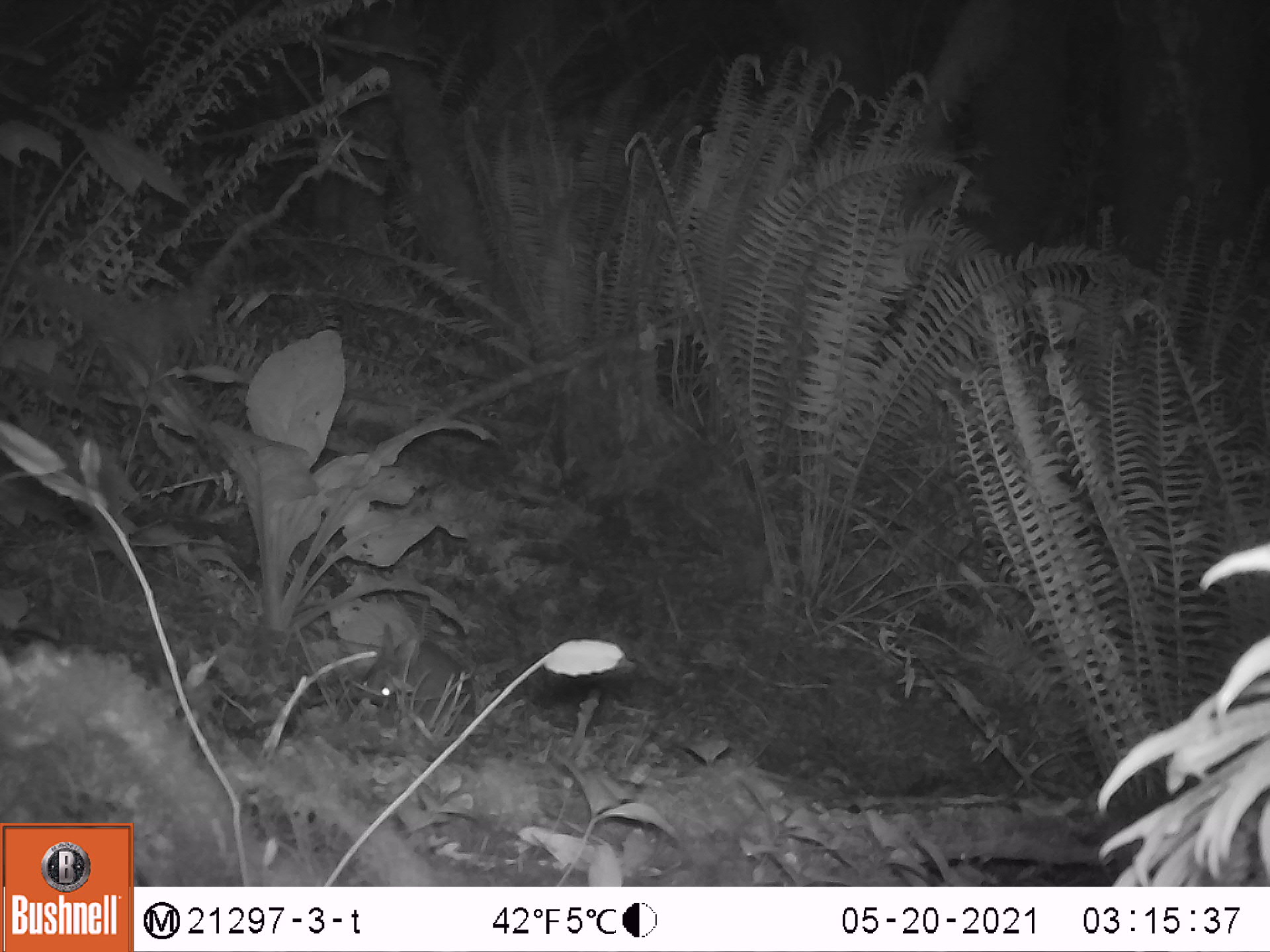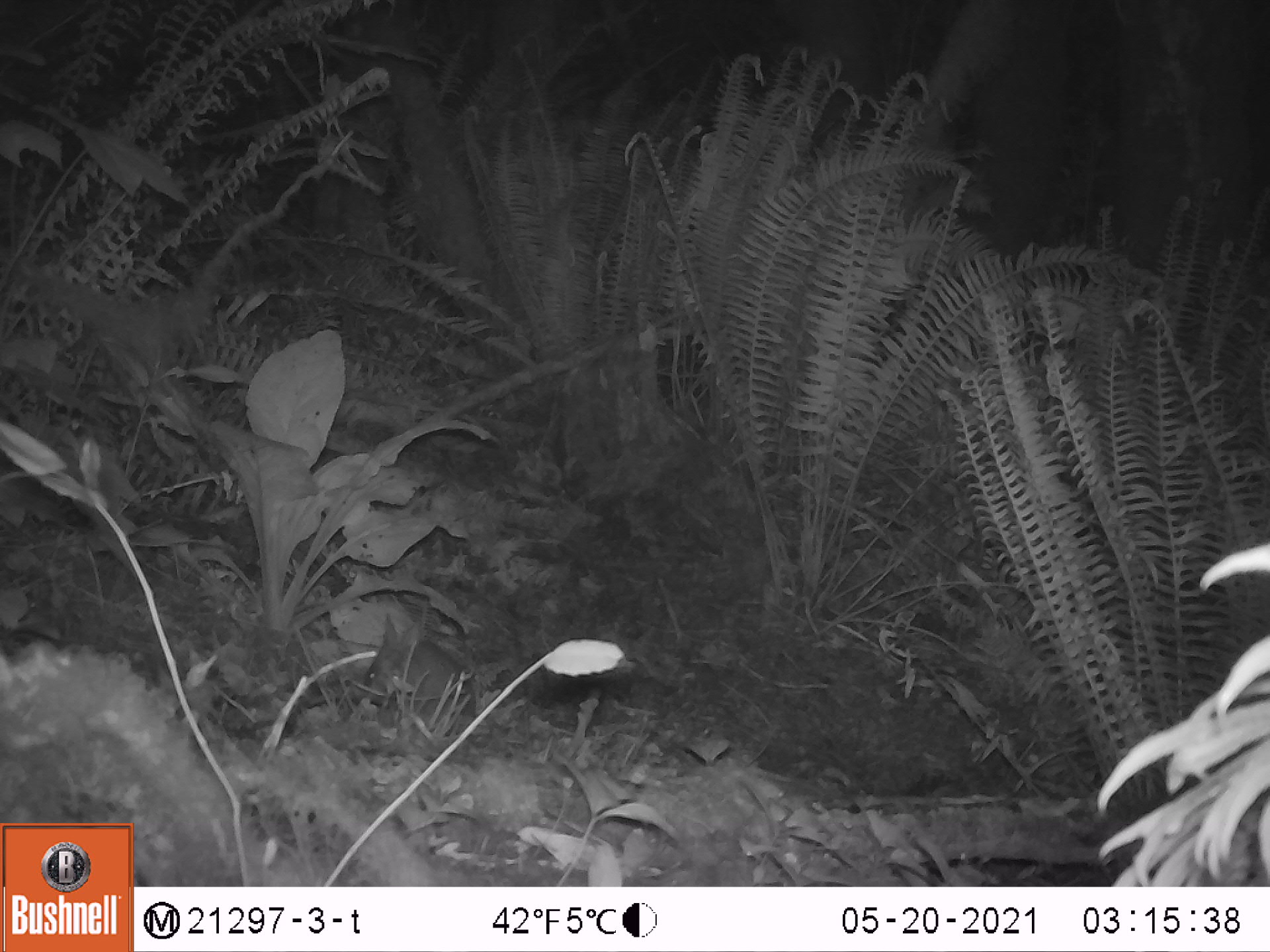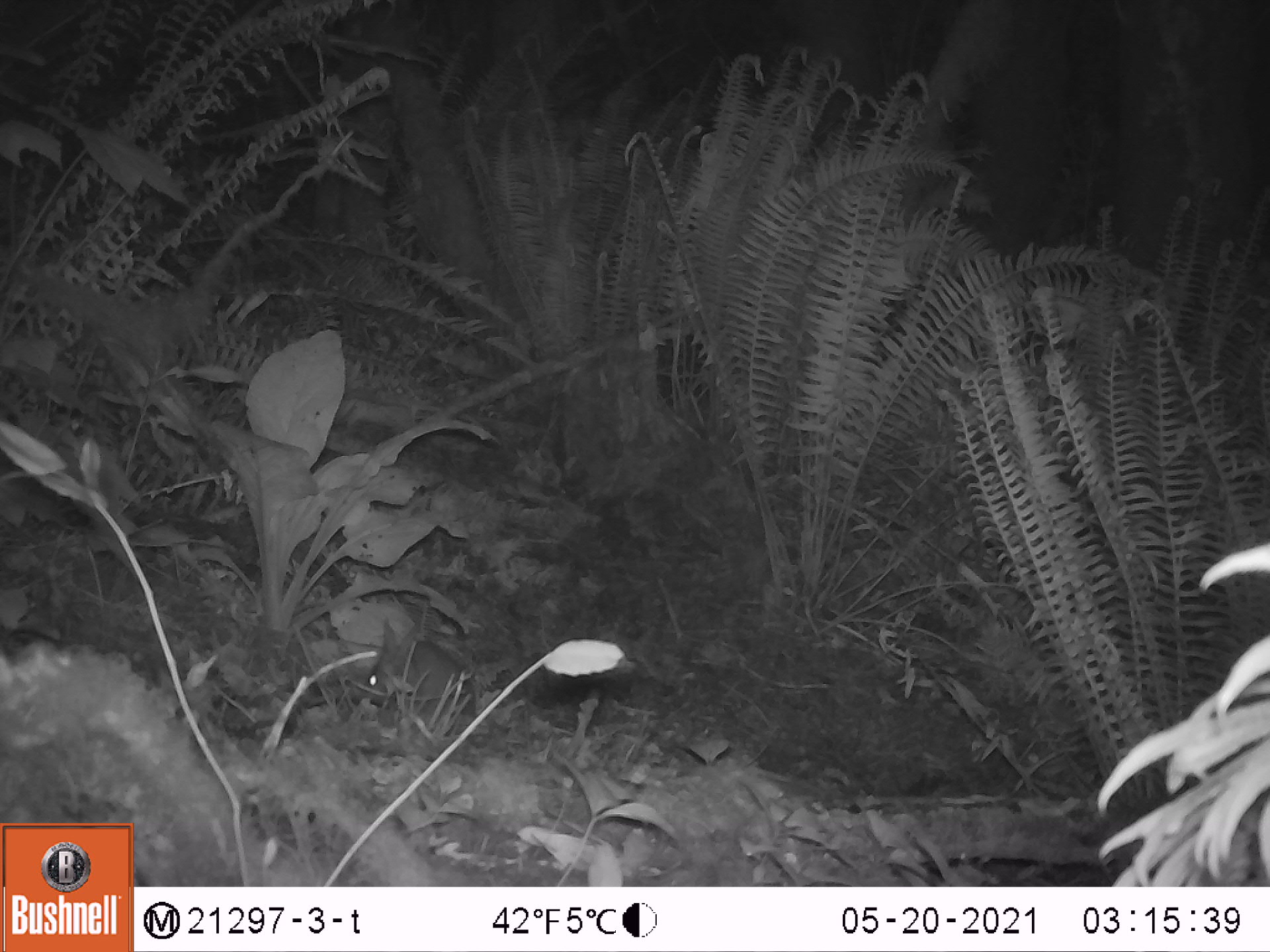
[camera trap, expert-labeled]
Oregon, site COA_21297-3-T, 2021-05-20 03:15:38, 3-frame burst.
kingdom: Animalia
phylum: Chordata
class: Mammalia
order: Lagomorpha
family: Leporidae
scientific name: Leporidae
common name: hares and rabbits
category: leporidae family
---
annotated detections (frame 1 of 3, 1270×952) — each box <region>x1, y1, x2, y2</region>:
leporidae family: <region>344, 618, 480, 727</region>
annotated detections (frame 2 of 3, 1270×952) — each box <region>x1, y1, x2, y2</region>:
leporidae family: <region>351, 611, 484, 717</region>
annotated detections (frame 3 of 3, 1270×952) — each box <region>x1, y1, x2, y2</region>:
leporidae family: <region>346, 613, 488, 726</region>